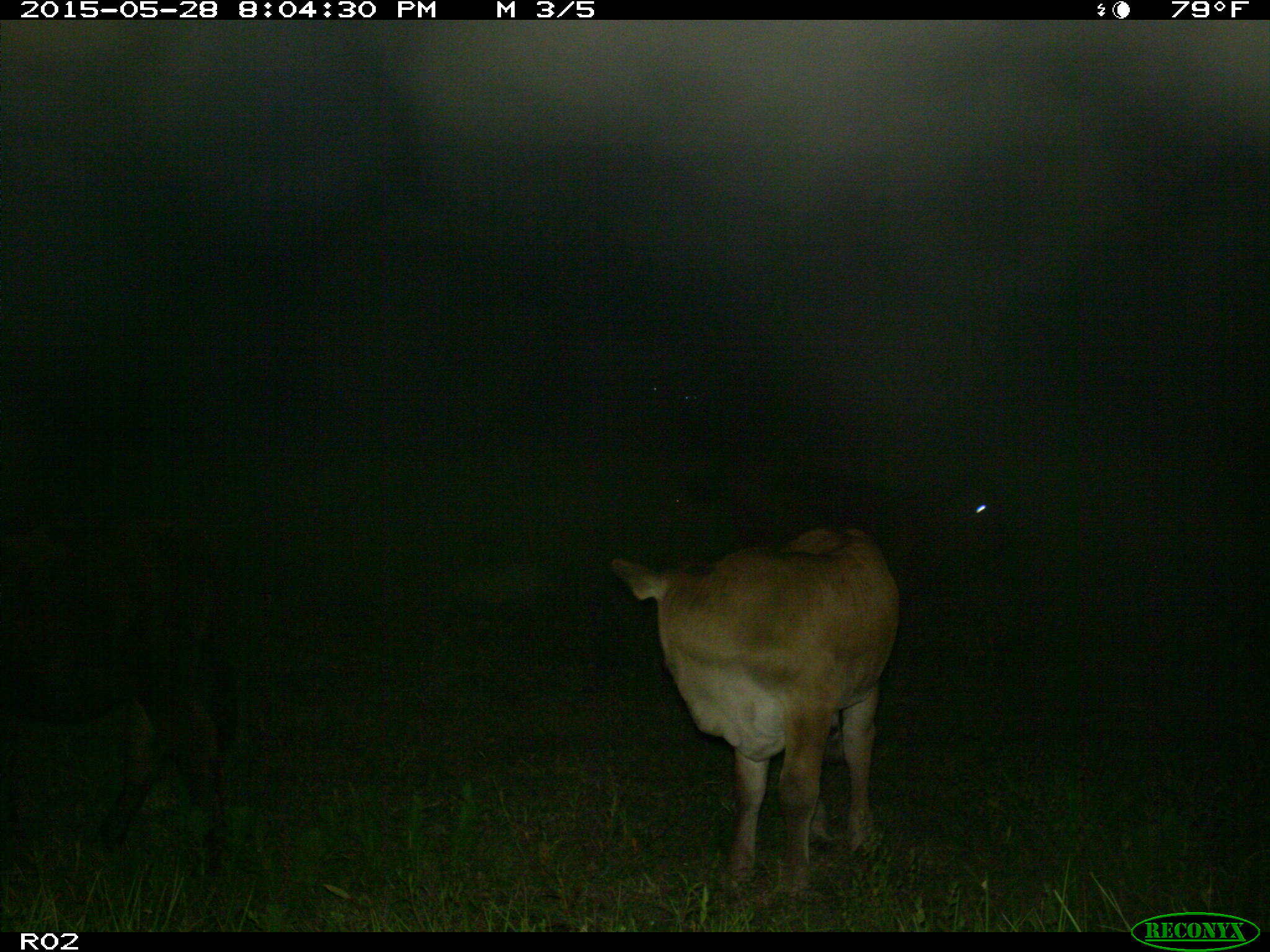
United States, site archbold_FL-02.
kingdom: Animalia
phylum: Chordata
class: Mammalia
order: Artiodactyla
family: Bovidae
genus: Bos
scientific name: Bos taurus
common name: domestic cow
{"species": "Bos taurus (domestic cow)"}